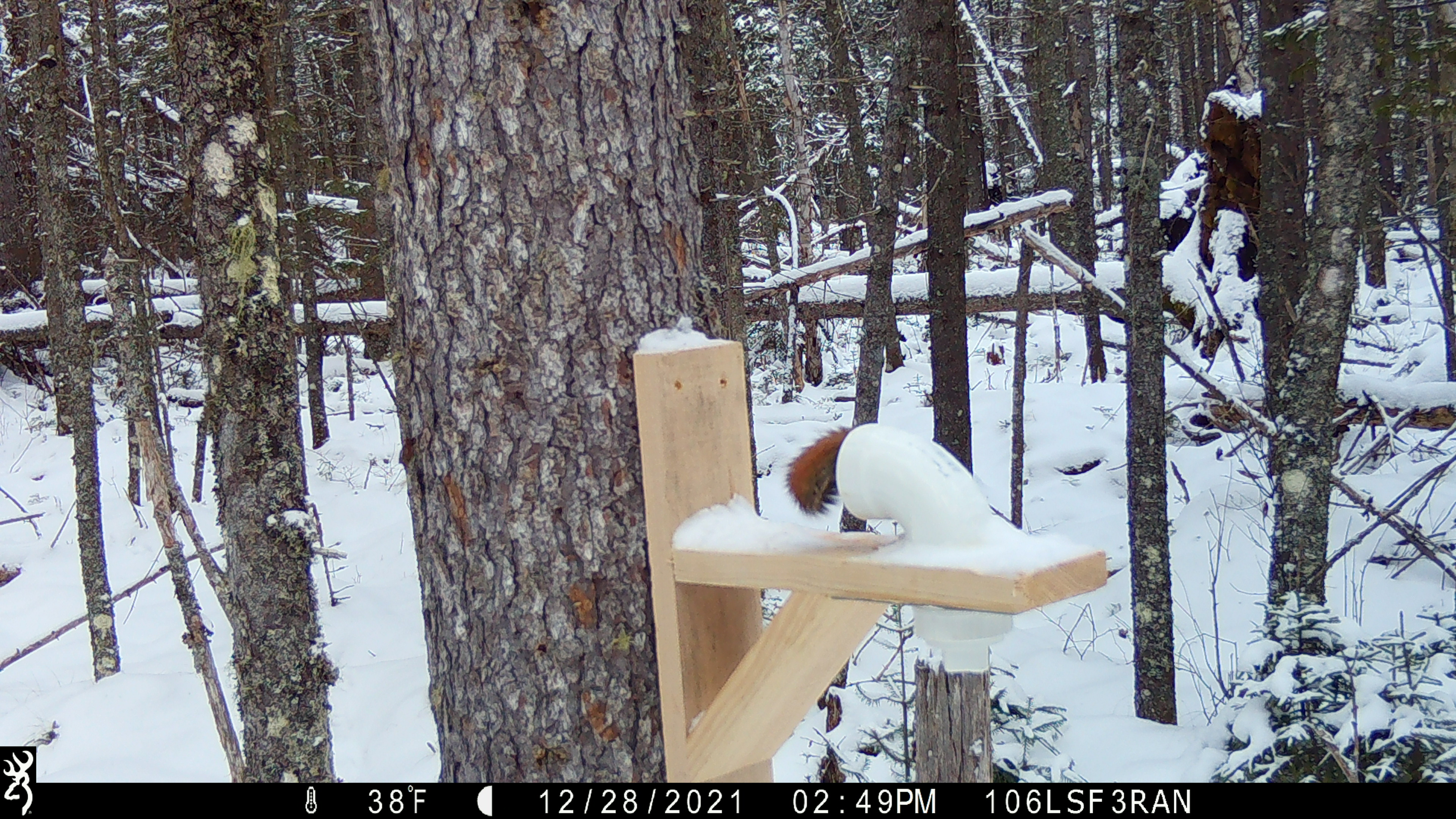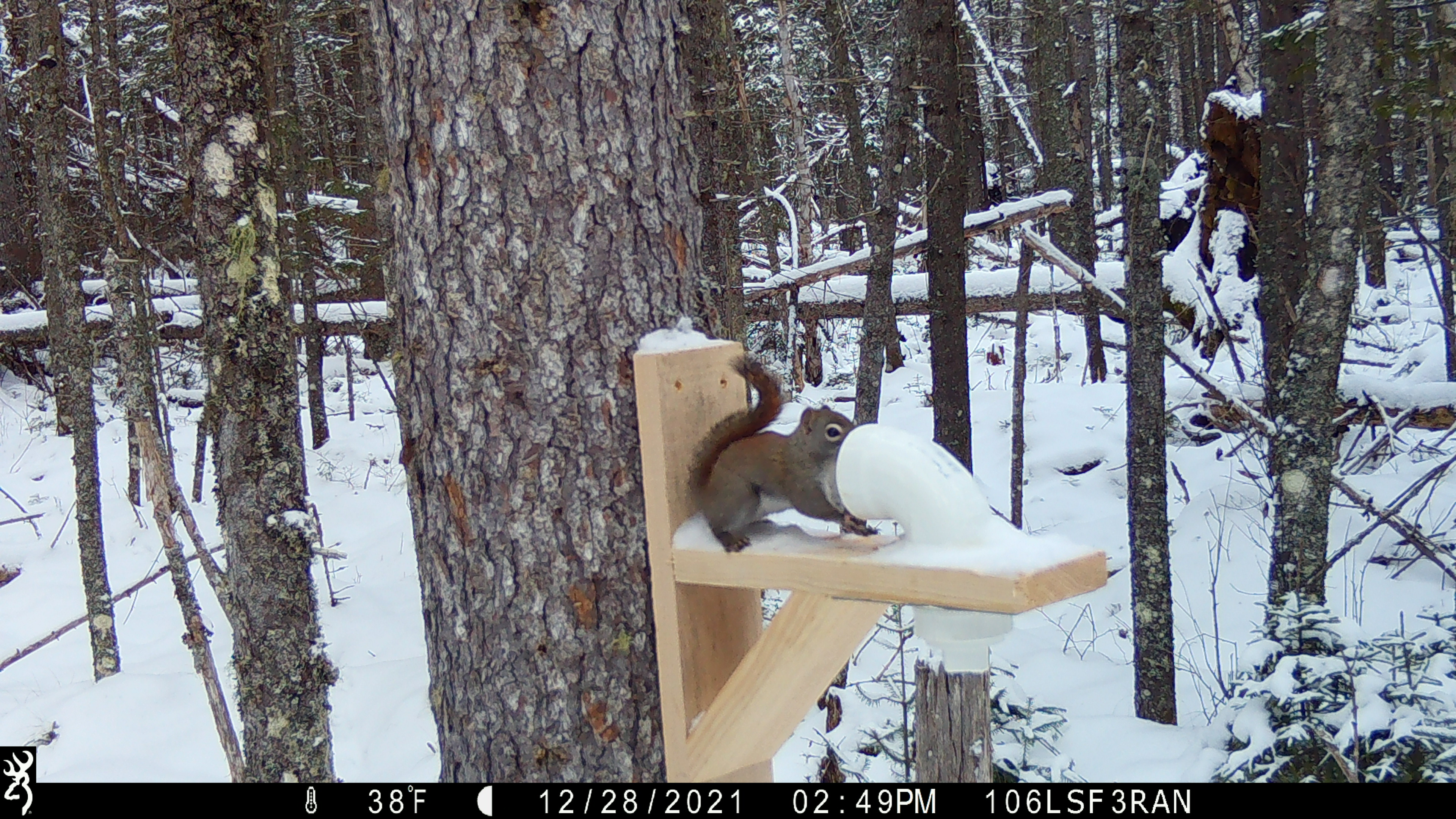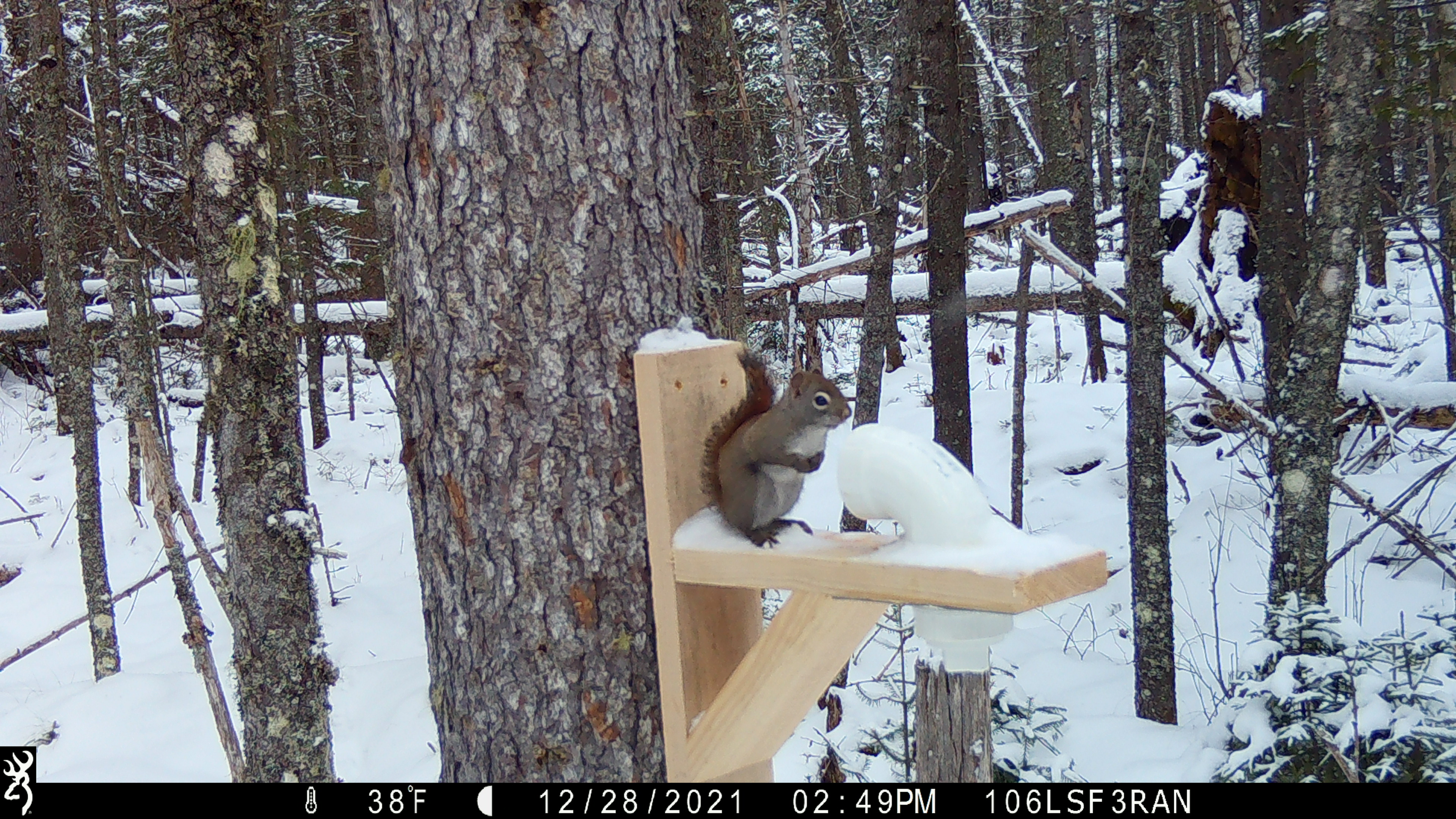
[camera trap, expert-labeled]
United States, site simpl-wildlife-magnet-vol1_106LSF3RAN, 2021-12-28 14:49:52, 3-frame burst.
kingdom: Animalia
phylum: Chordata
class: Mammalia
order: Rodentia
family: Sciuridae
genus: Tamiasciurus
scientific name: Tamiasciurus hudsonicus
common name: red squirrel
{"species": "red squirrel (Tamiasciurus hudsonicus)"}